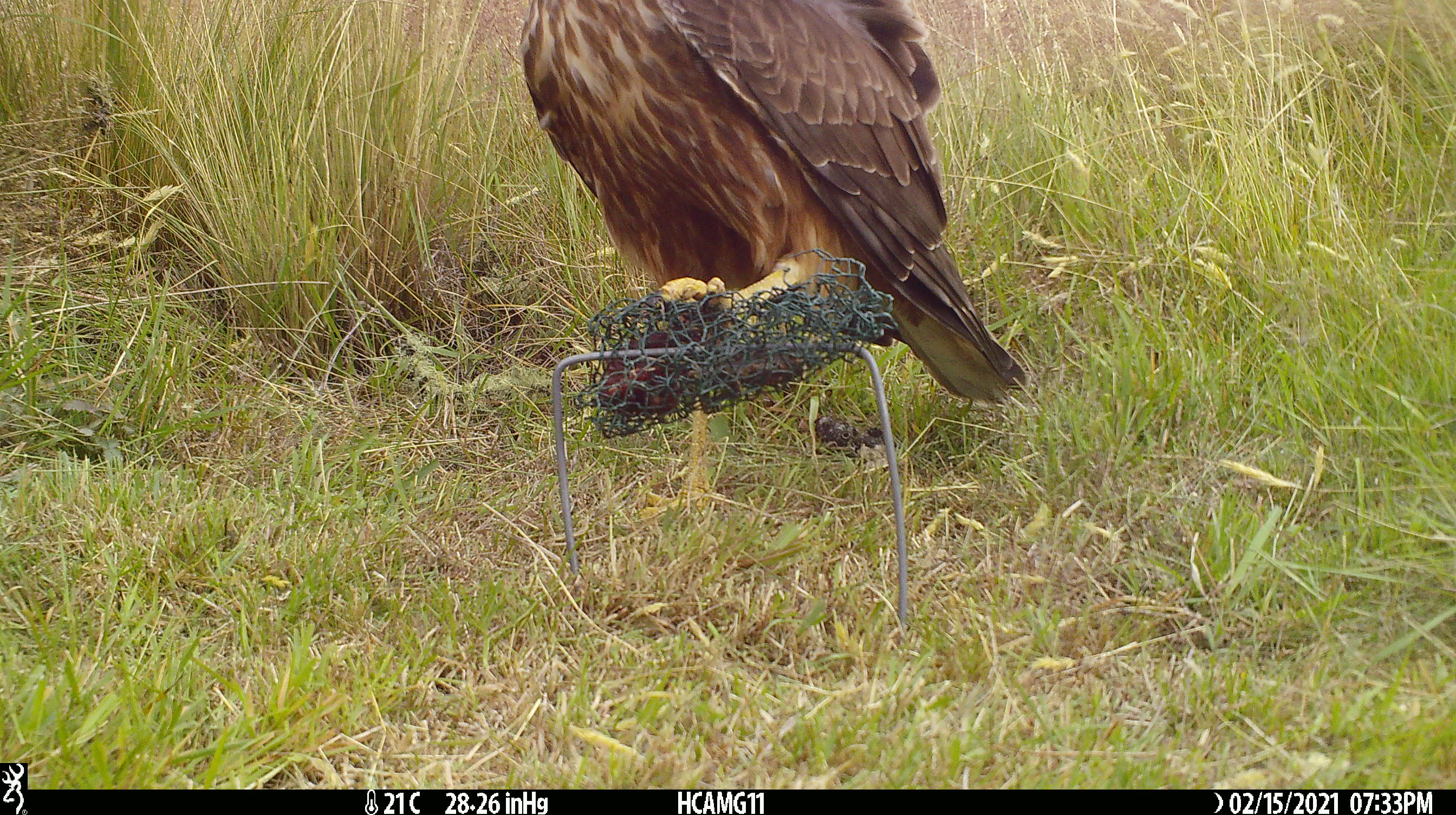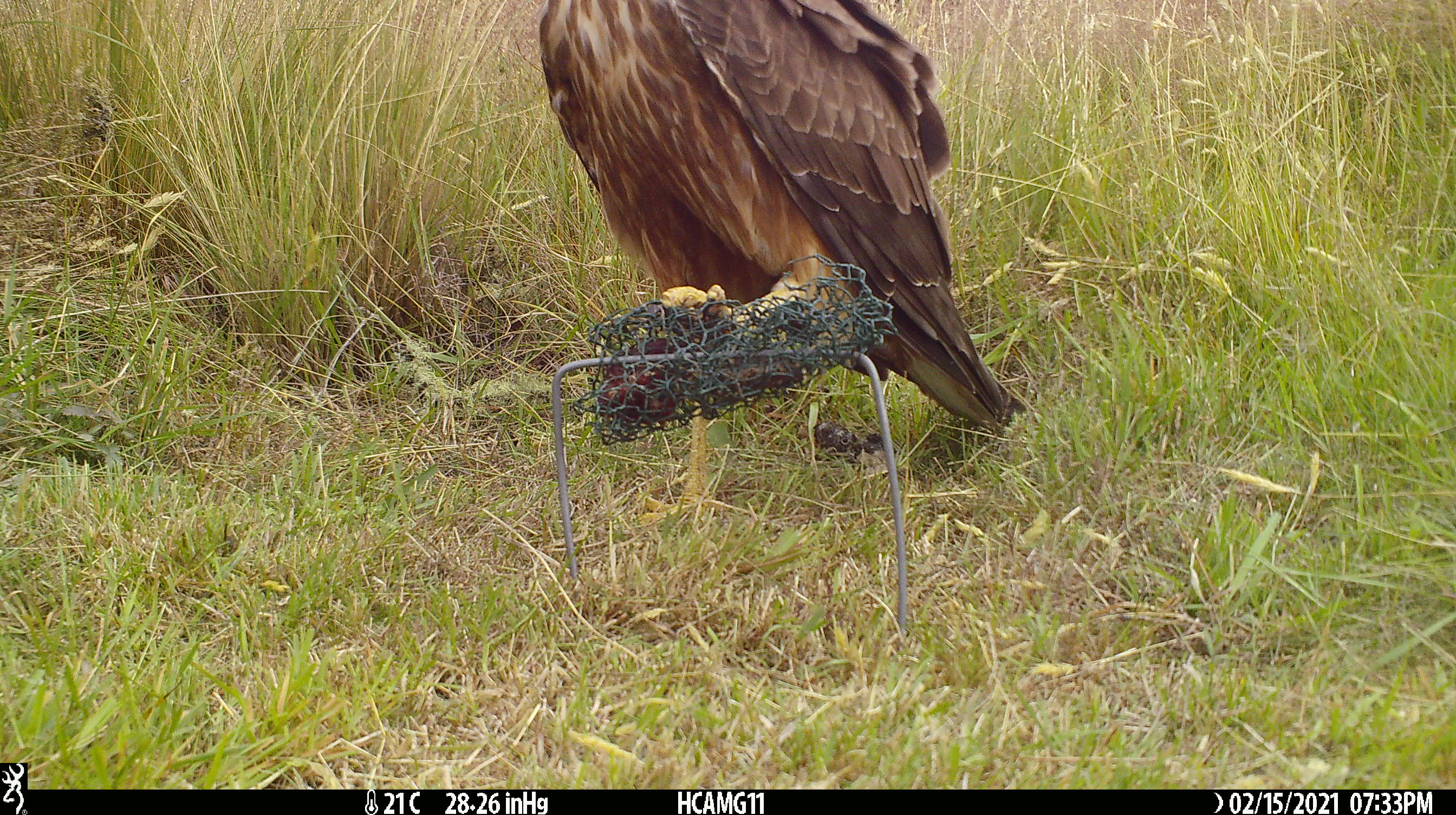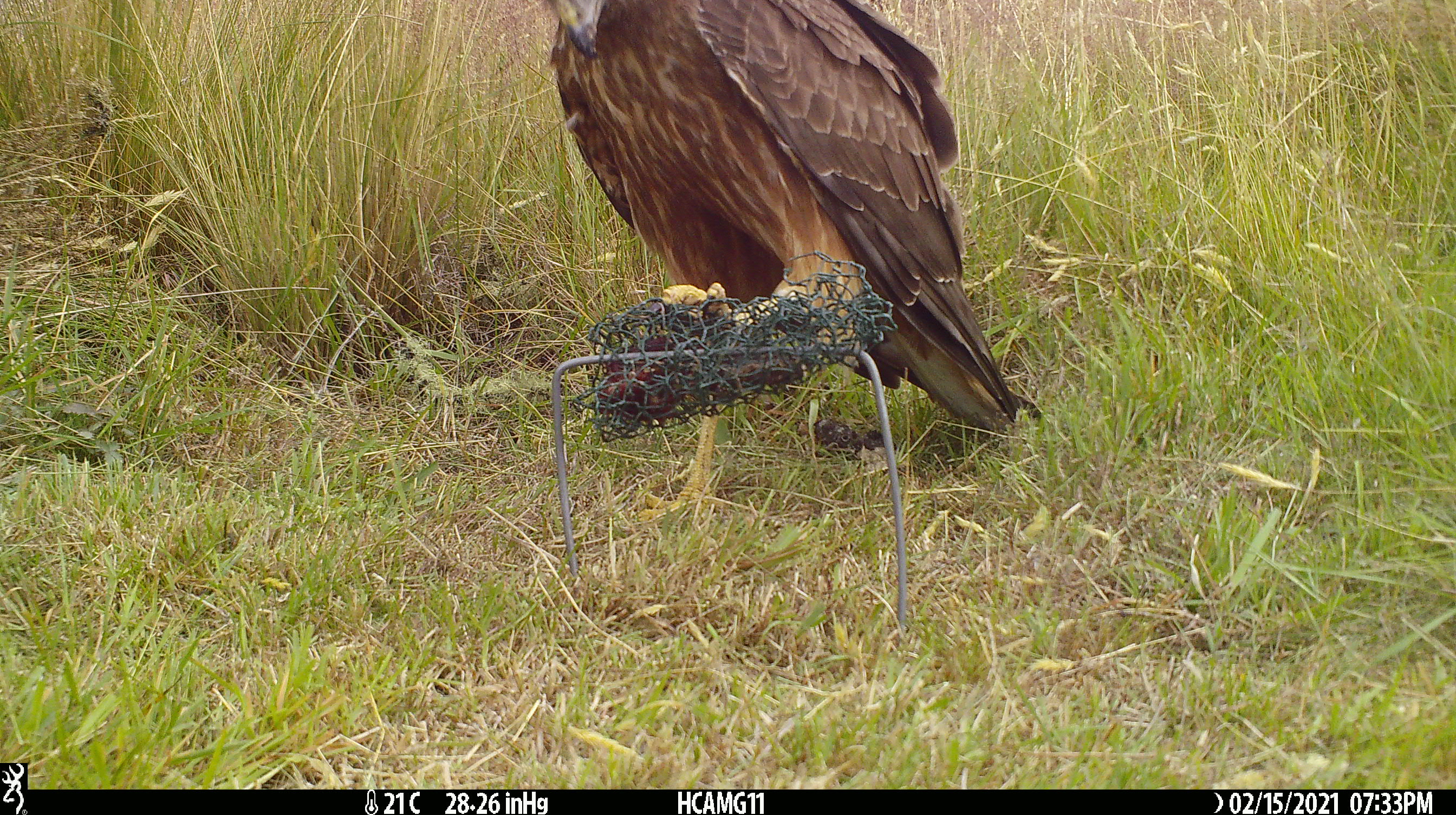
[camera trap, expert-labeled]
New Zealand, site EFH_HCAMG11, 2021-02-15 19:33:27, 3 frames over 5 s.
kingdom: Animalia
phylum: Chordata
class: Aves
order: Accipitriformes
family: Accipitridae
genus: Circus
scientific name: Circus approximans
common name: swamp harrier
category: harrier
Harrier (swamp harrier) (Circus approximans).